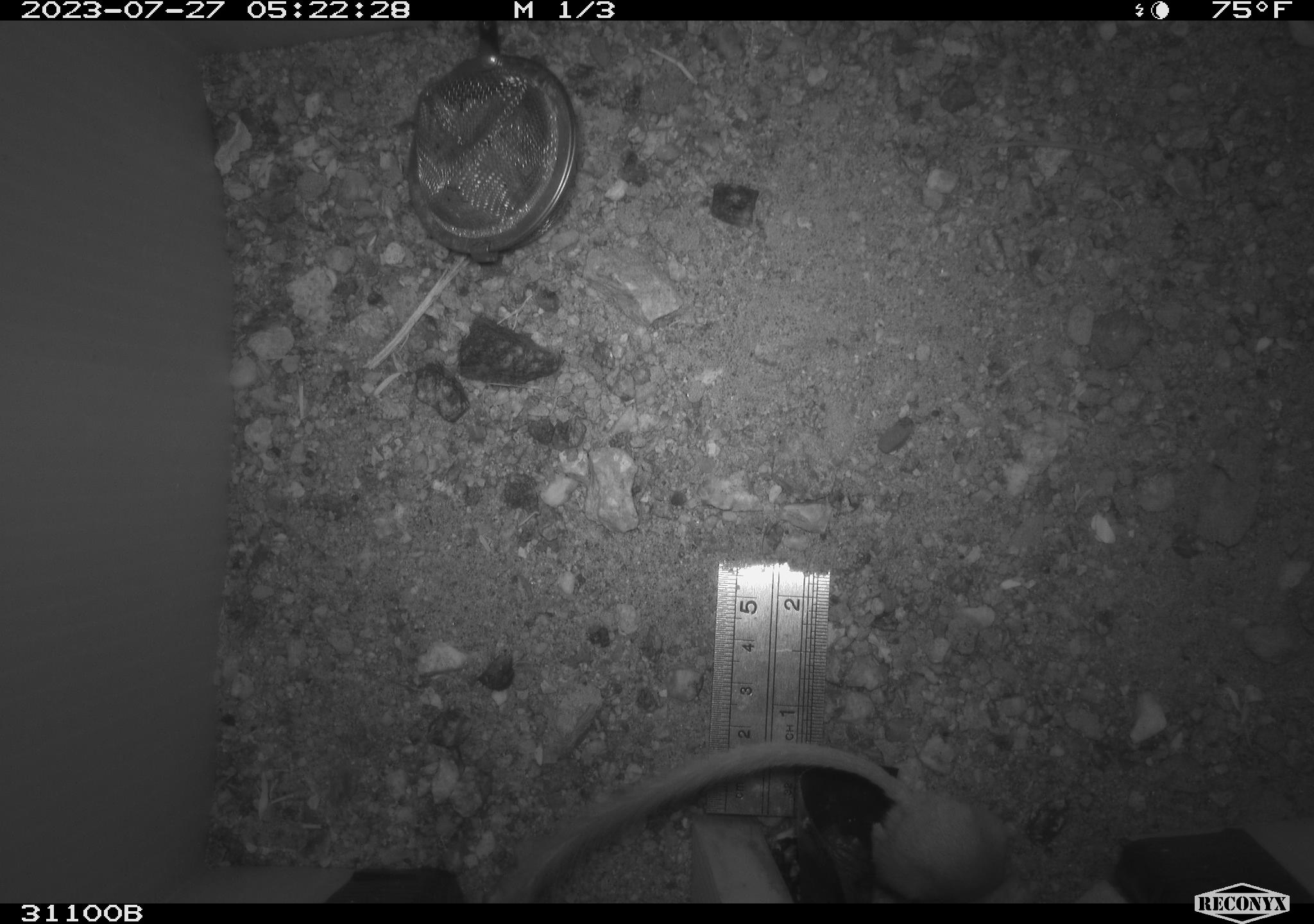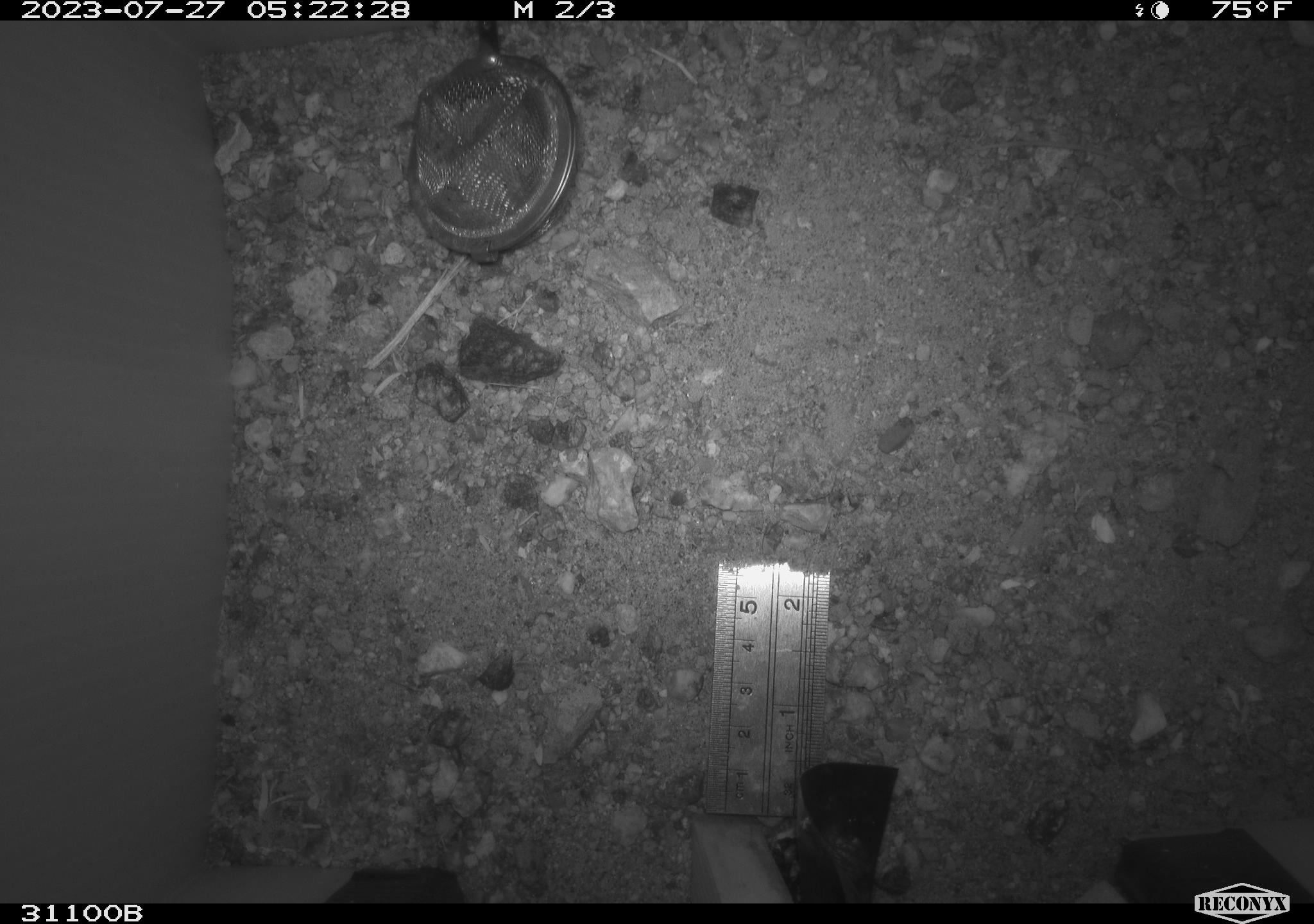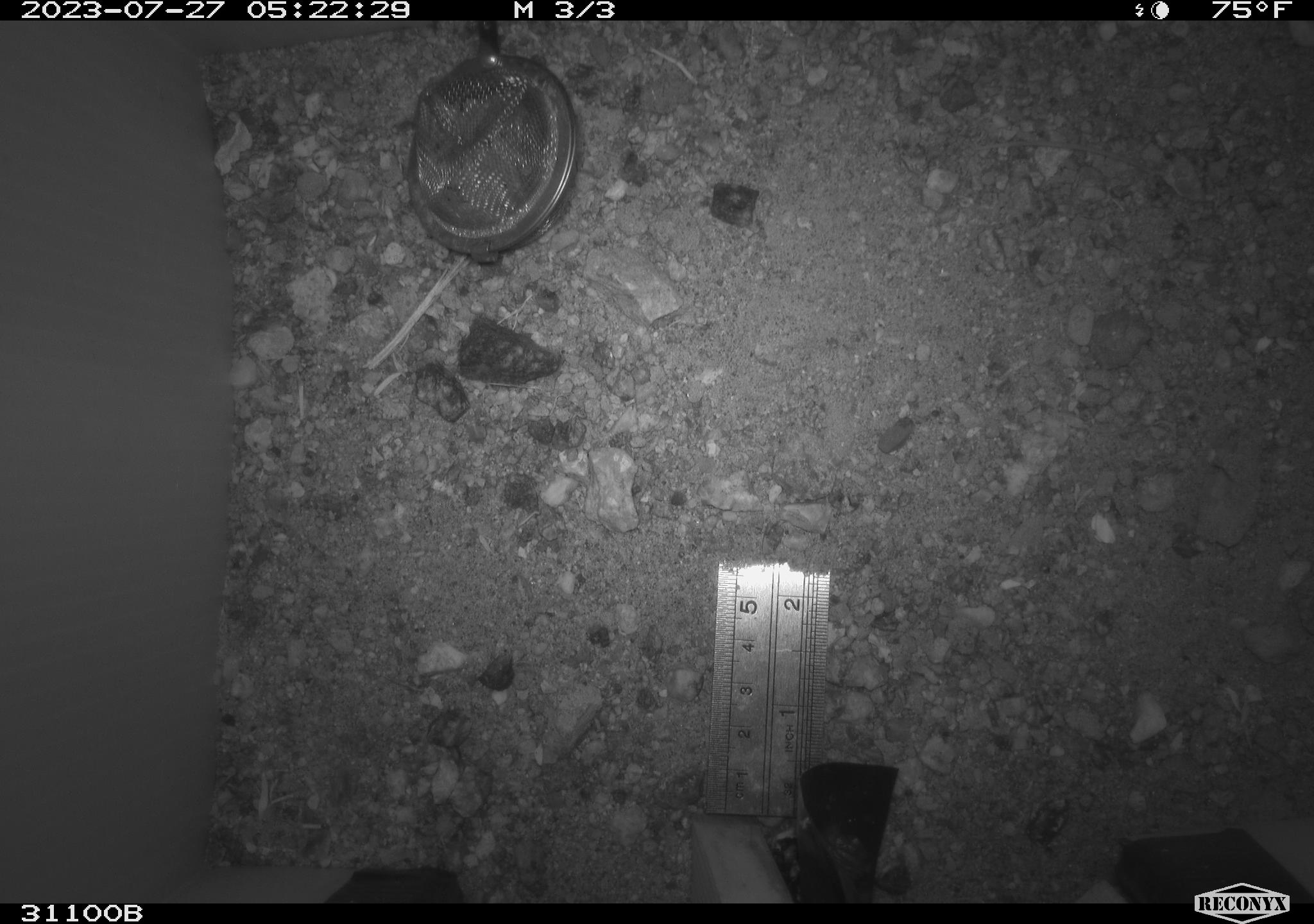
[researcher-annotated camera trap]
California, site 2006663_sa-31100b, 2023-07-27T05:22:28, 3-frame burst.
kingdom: Animalia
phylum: Chordata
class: Mammalia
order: Rodentia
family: Heteromyidae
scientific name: Heteromyidae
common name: kangaroo rats and pocket mice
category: heteromyidae family